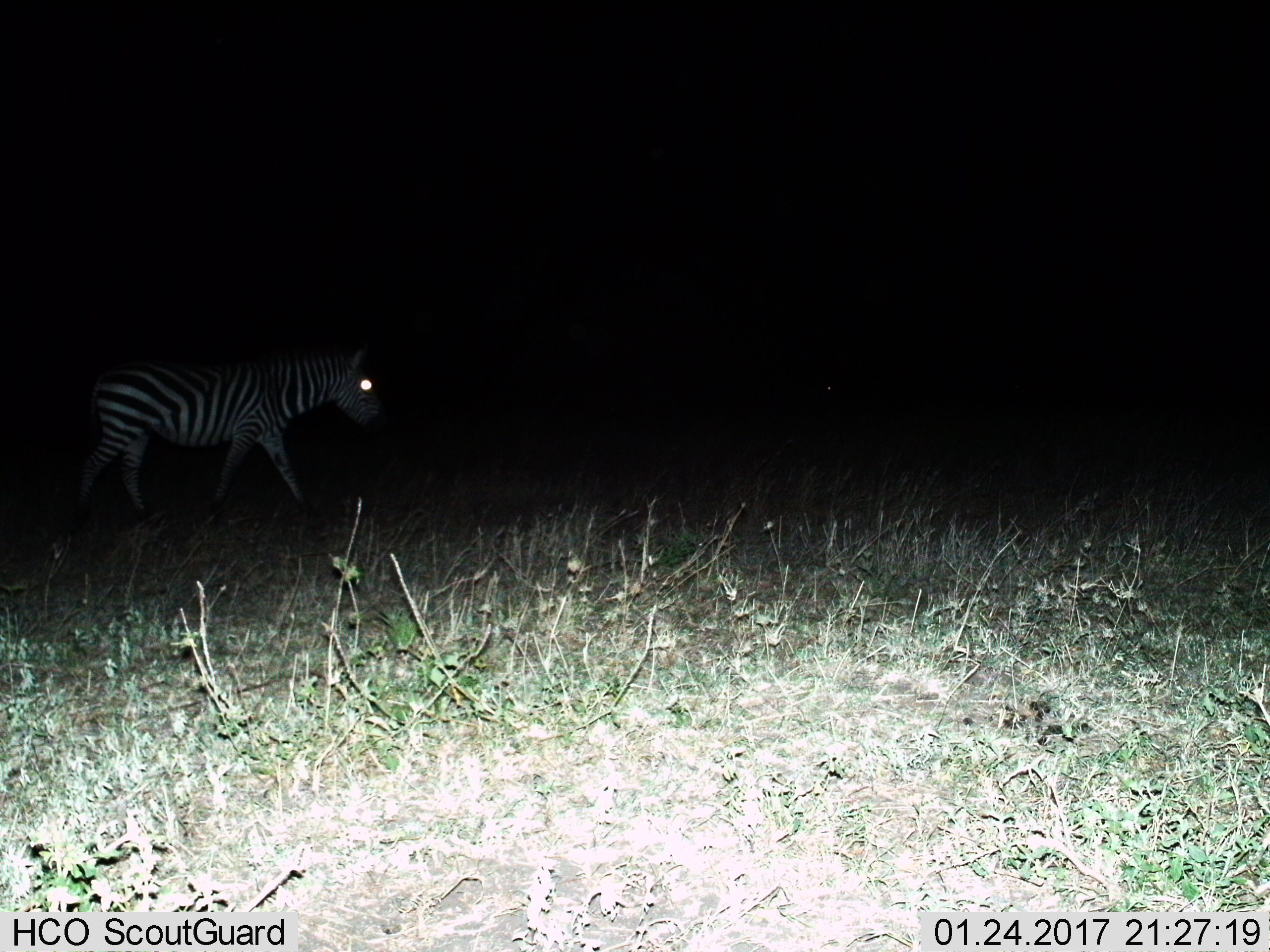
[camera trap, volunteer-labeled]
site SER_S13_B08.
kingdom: Animalia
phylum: Chordata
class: Mammalia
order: Perissodactyla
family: Equidae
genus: Equus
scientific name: Equus quagga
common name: plains zebra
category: zebraplains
Zebraplains (plains zebra) (Equus quagga), count 1. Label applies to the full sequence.